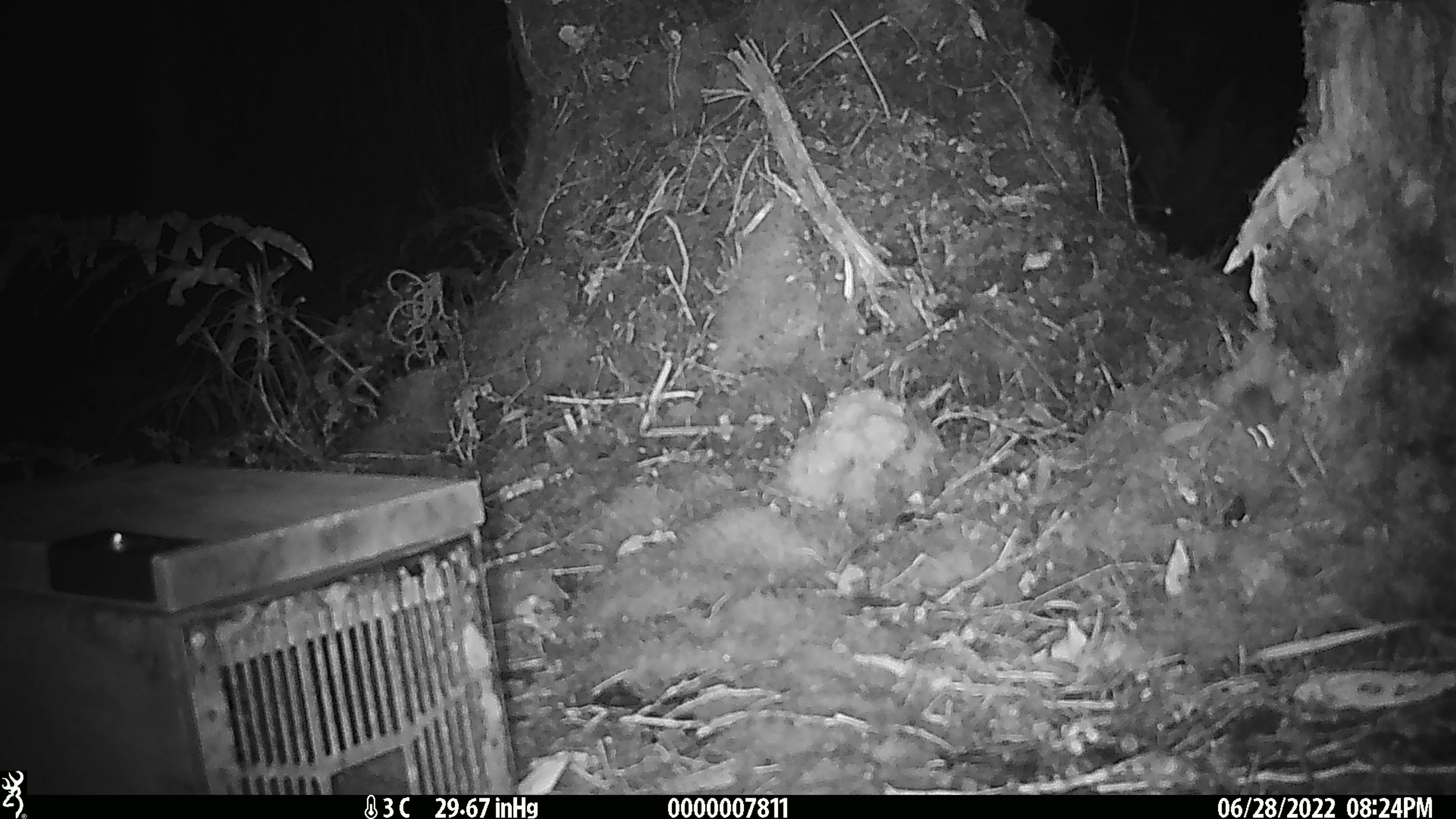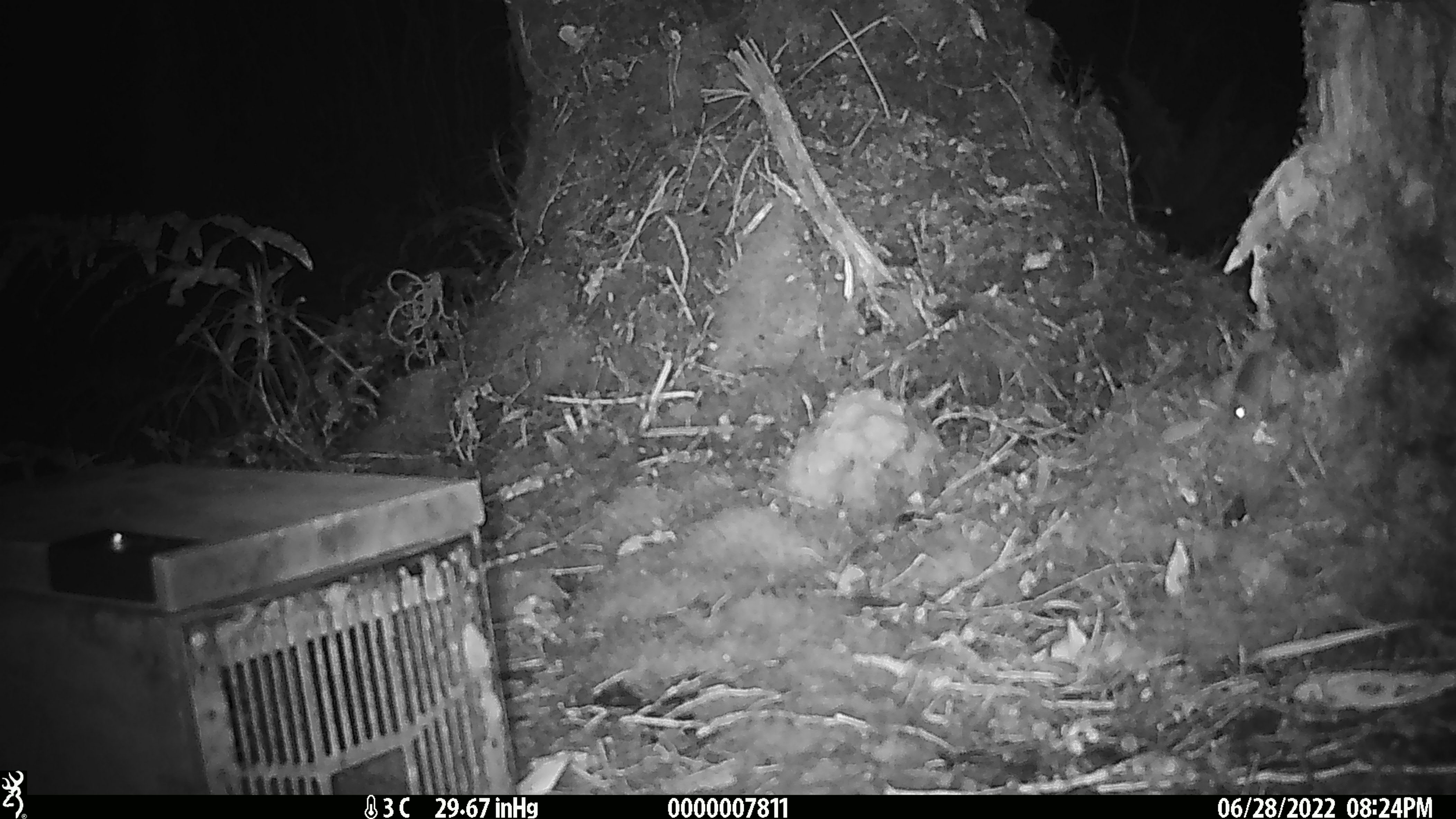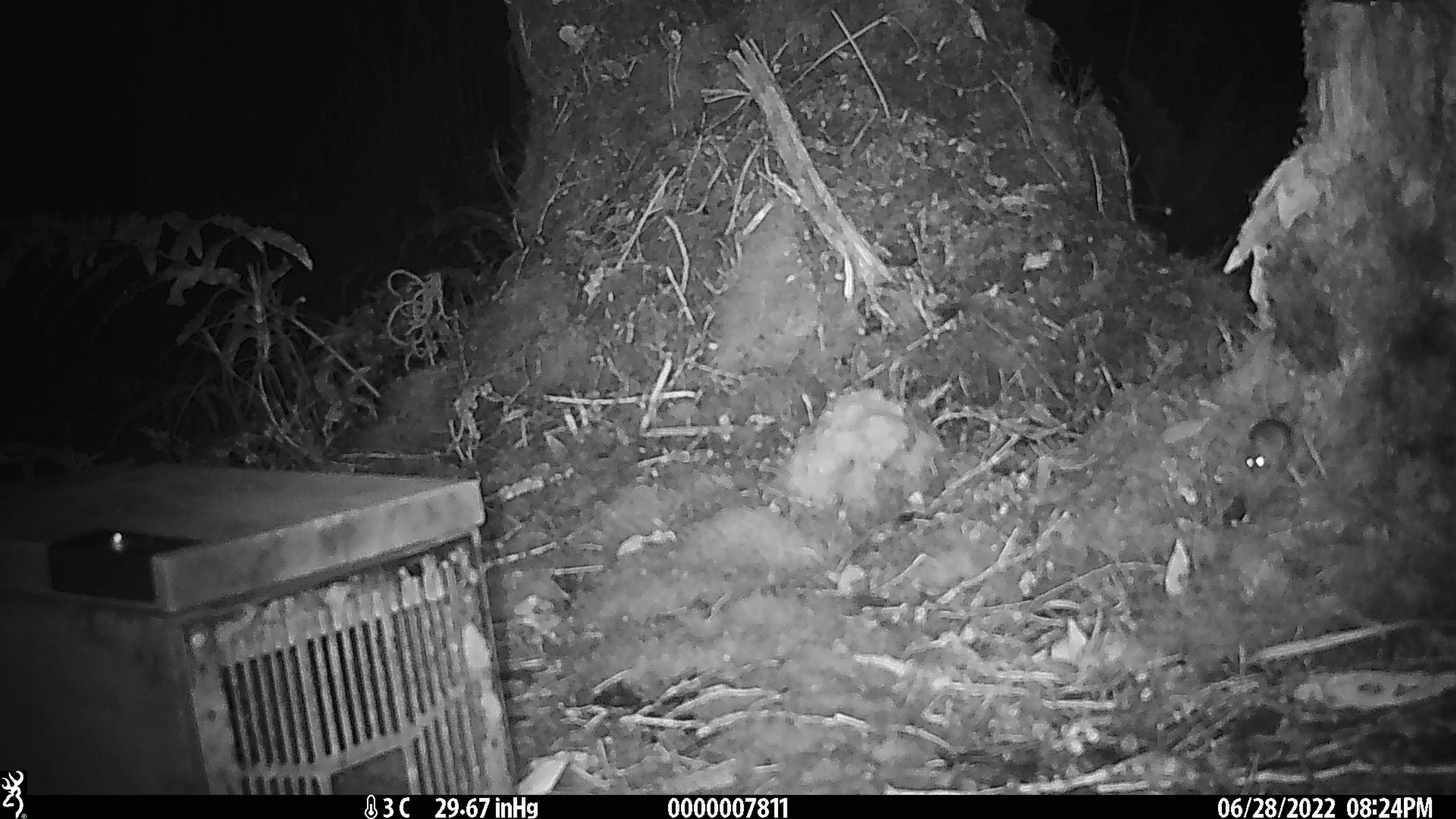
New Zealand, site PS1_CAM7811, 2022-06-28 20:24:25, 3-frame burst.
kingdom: Animalia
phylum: Chordata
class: Mammalia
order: Rodentia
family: Muridae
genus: Mus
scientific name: Mus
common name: mouse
Mouse (Mus).